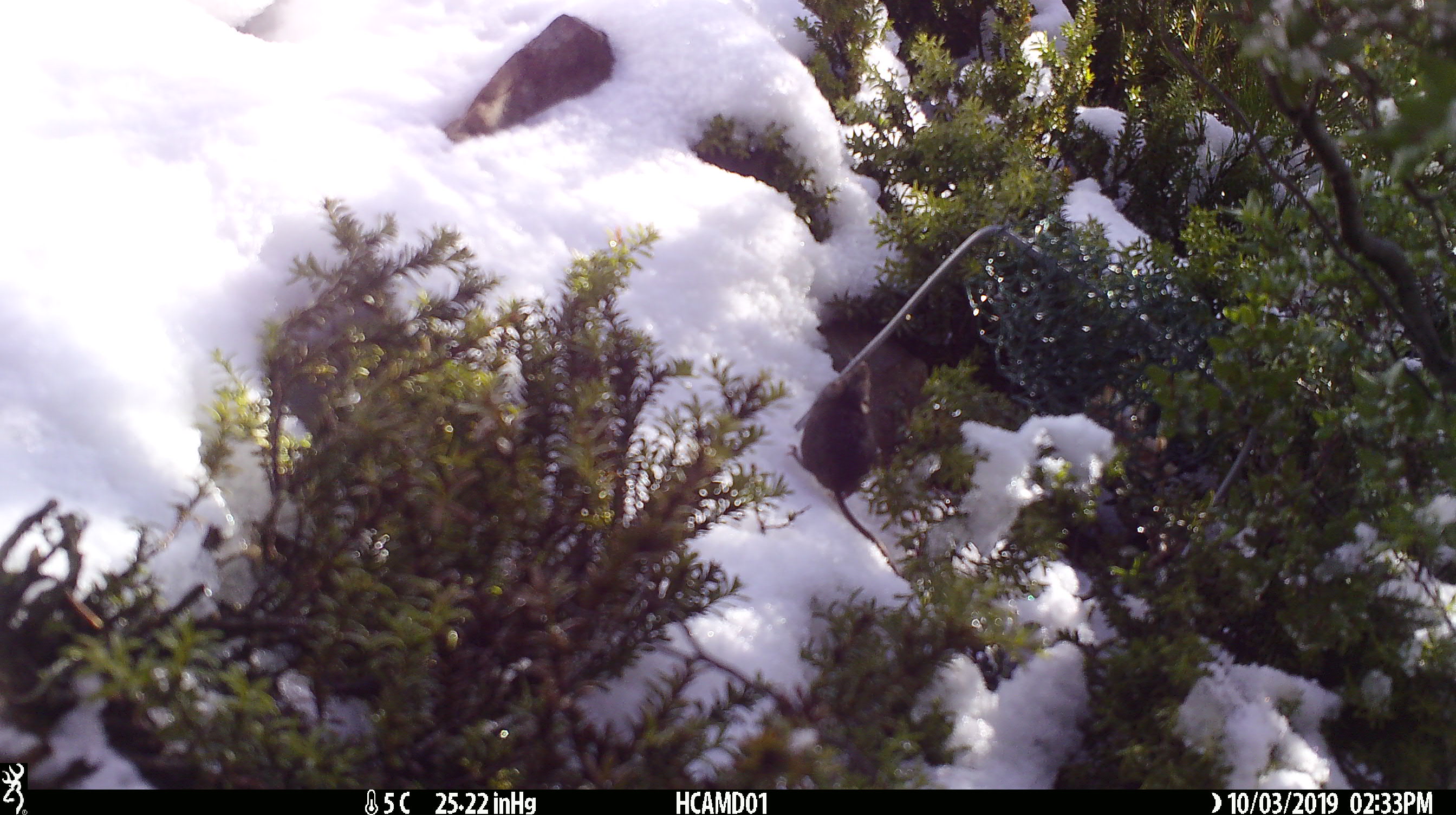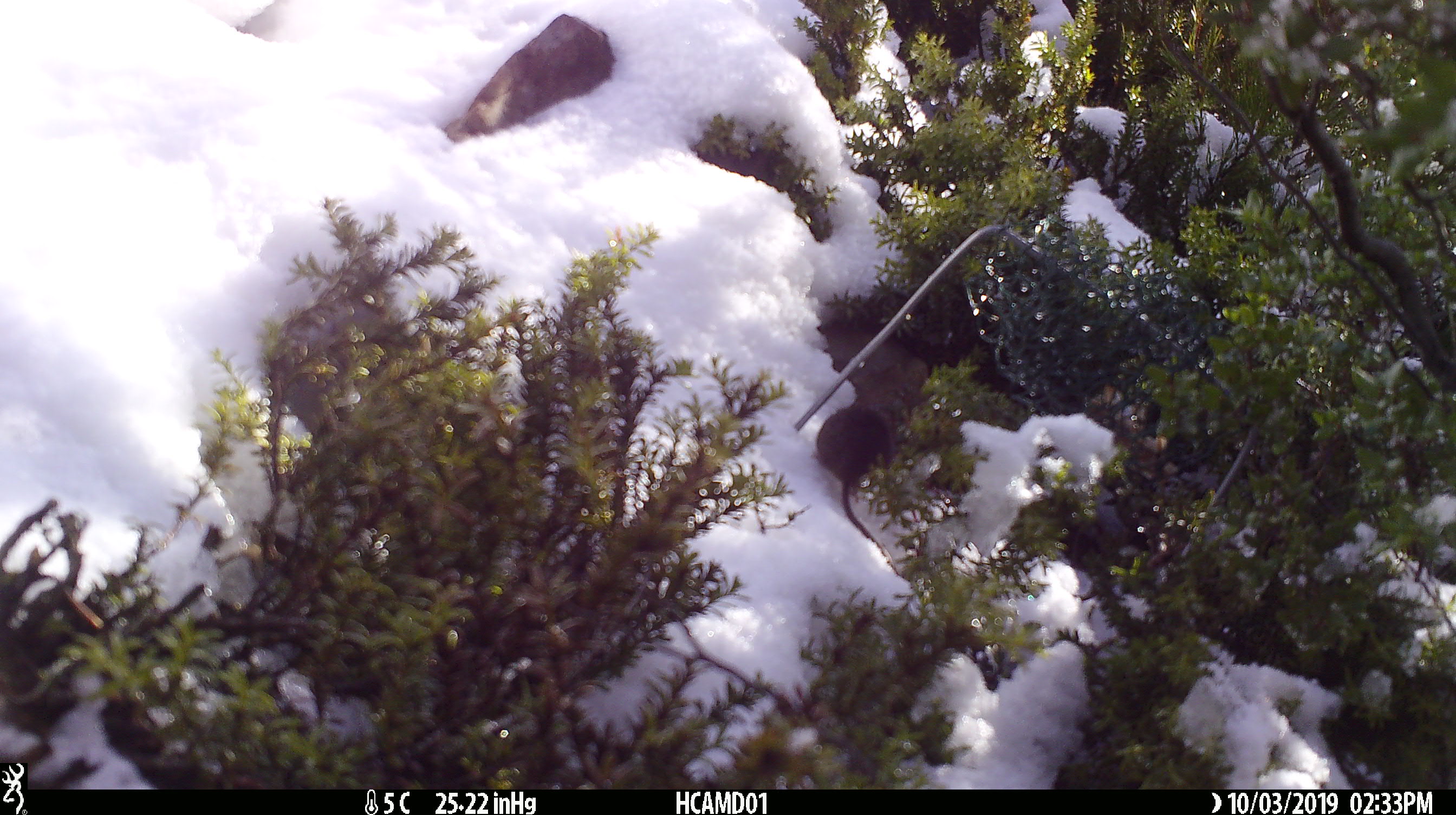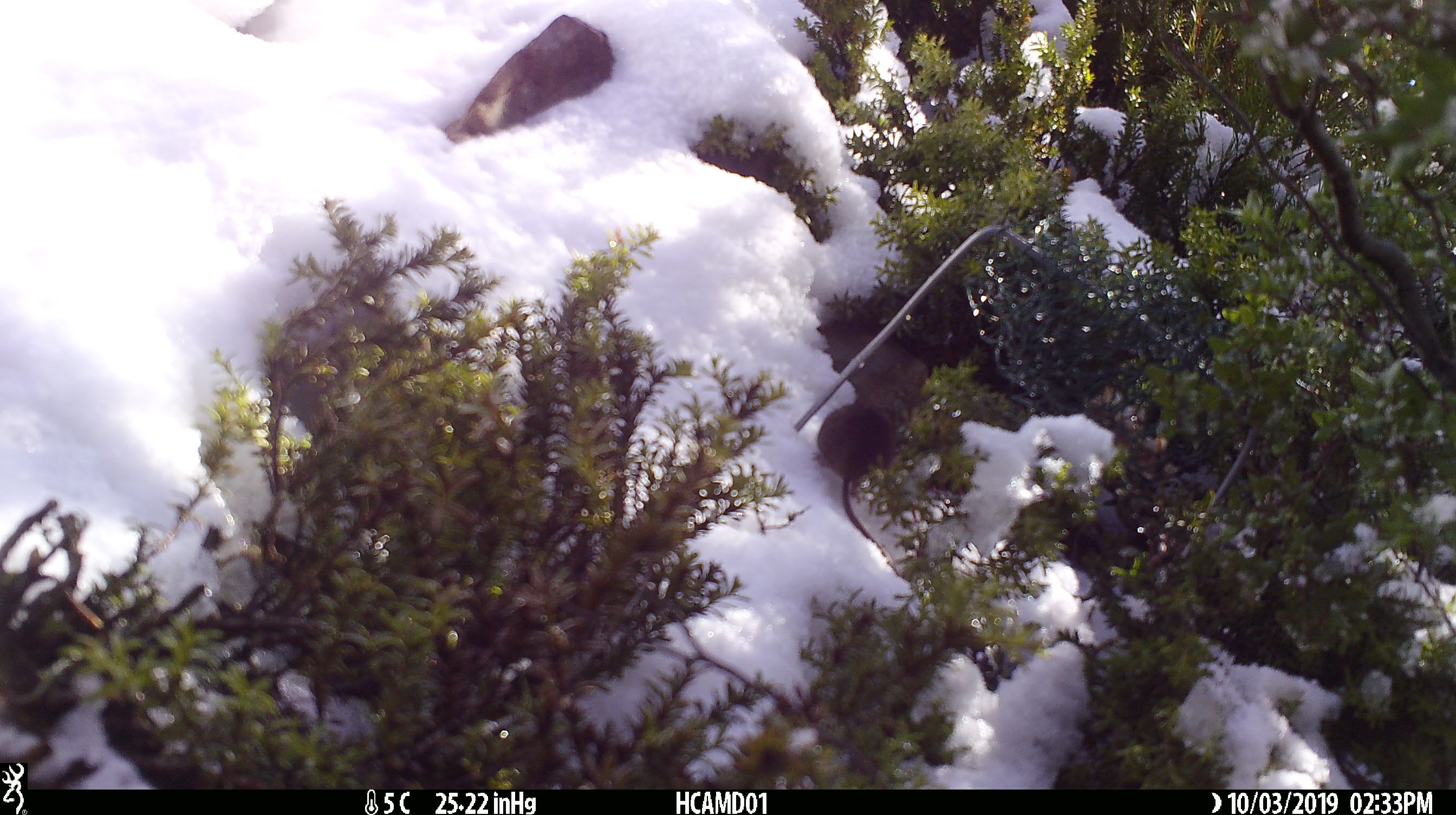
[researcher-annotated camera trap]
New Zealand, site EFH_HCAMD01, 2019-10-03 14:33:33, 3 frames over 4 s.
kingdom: Animalia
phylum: Chordata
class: Mammalia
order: Rodentia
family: Muridae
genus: Mus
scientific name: Mus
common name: mouse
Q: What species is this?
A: Mouse (Mus).